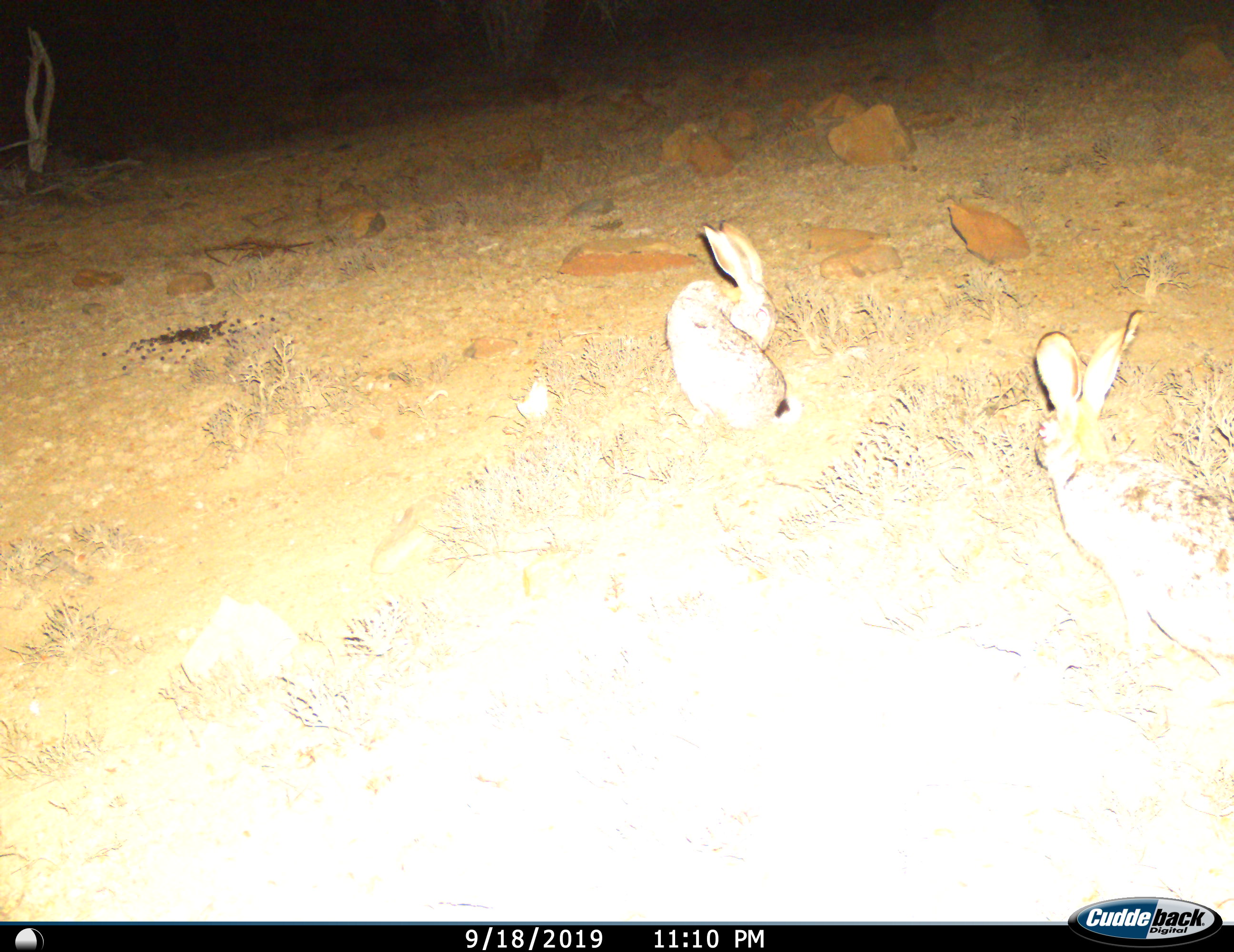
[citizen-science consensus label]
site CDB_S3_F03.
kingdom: Animalia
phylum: Chordata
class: Mammalia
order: Lagomorpha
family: Leporidae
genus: Lepus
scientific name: Lepus saxatilis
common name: scrub hare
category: harescrub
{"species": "harescrub (scrub hare) (Lepus saxatilis)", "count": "2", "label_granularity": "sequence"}